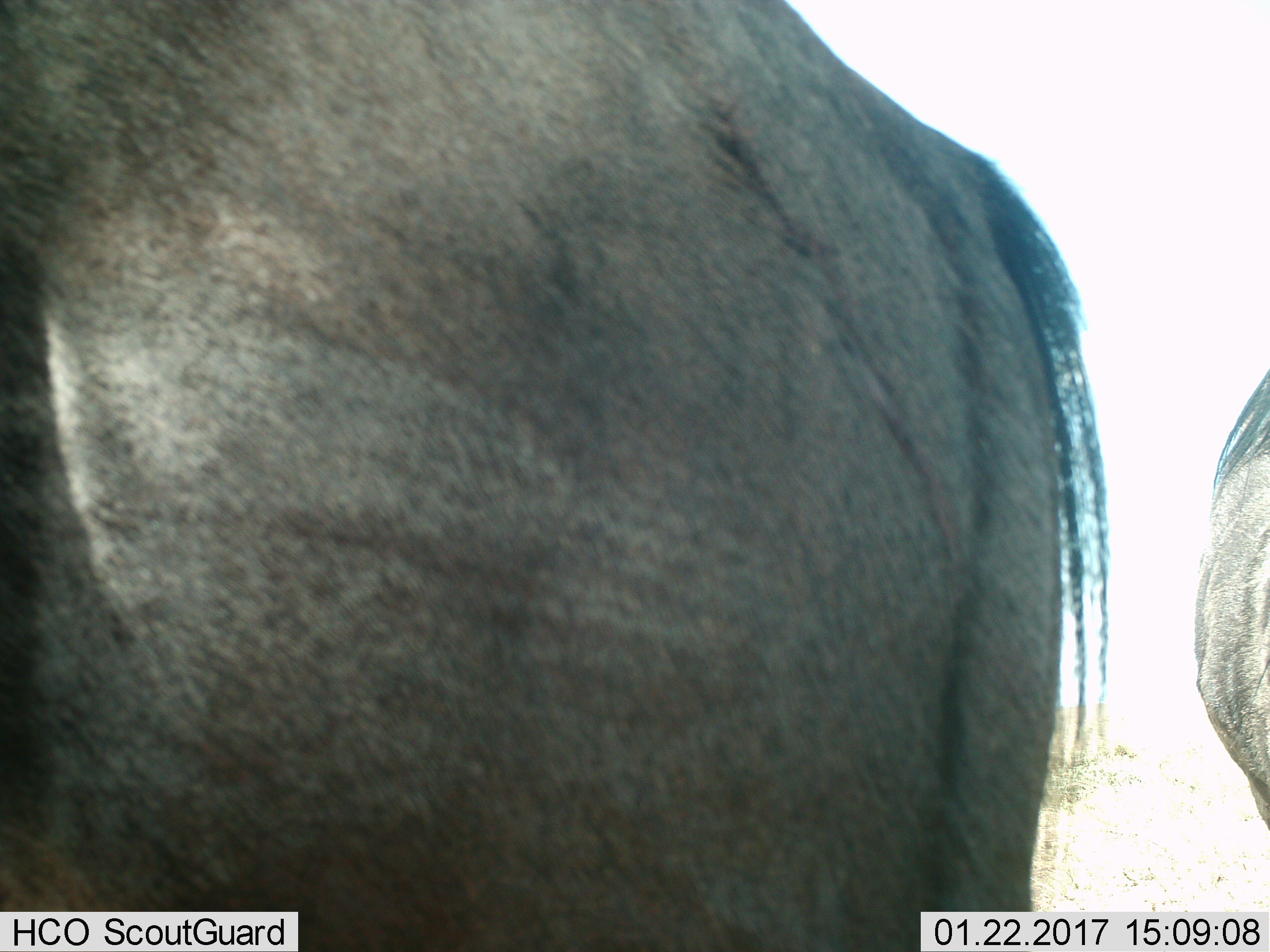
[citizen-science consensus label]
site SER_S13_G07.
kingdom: Animalia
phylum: Chordata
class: Mammalia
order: Artiodactyla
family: Bovidae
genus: Connochaetes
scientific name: Connochaetes taurinus taurinus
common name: blue wildebeest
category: wildebeestblue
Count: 2.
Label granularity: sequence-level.